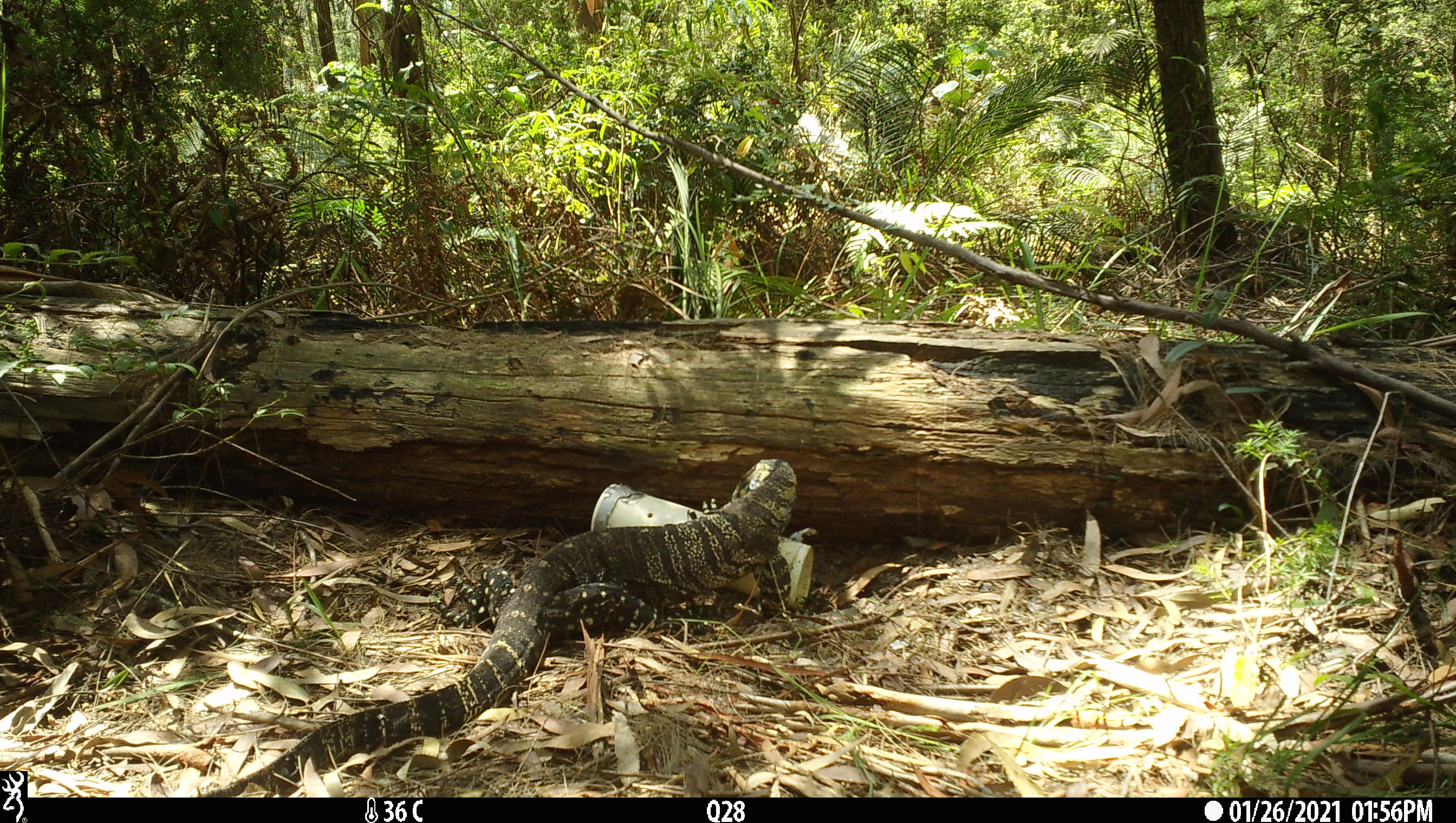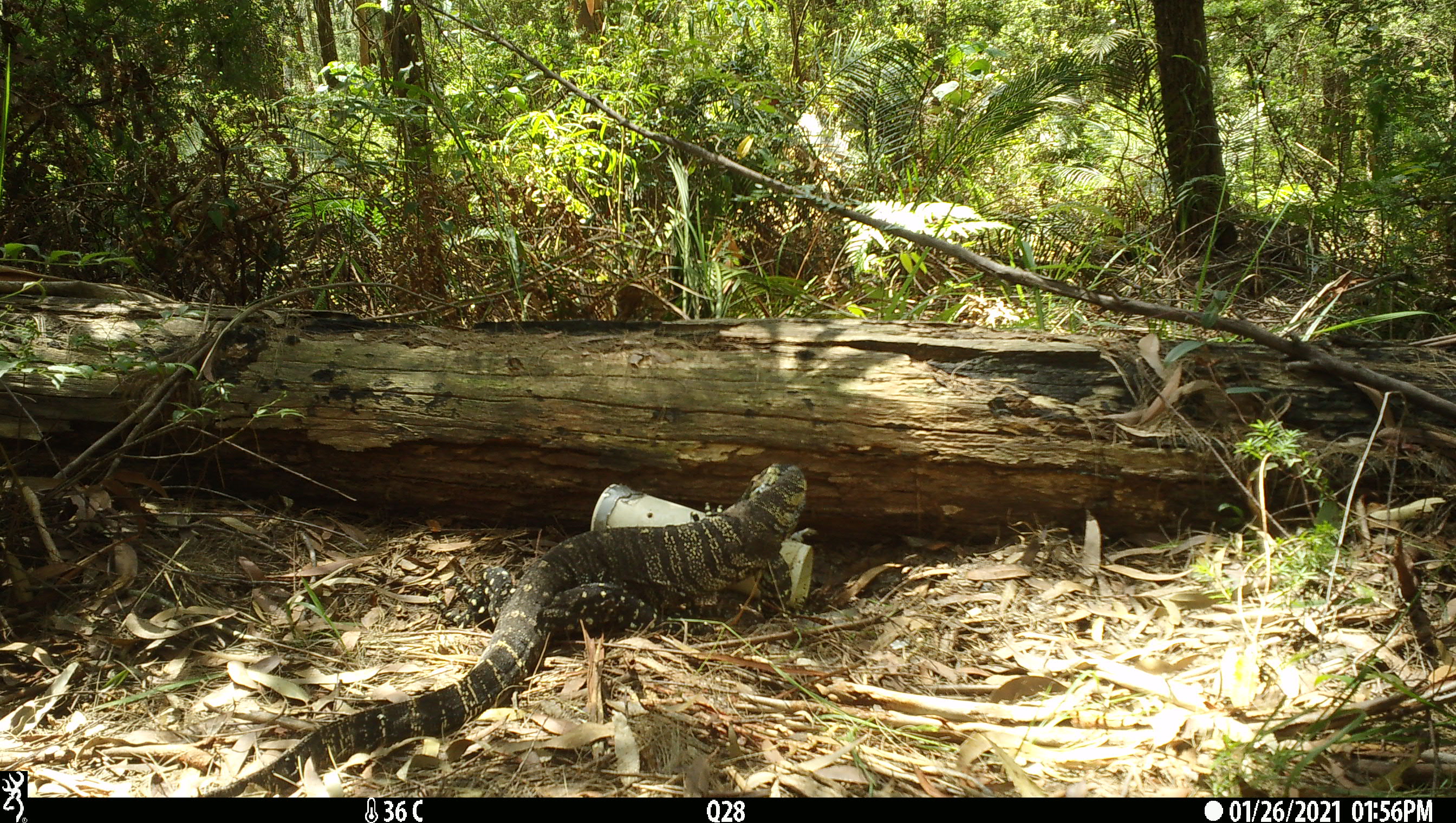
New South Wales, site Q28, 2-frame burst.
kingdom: Animalia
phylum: Chordata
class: Reptilia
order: Squamata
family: Varanidae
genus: Varanus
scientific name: Varanus varius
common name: lace monitor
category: goanna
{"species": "goanna (lace monitor) (Varanus varius)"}